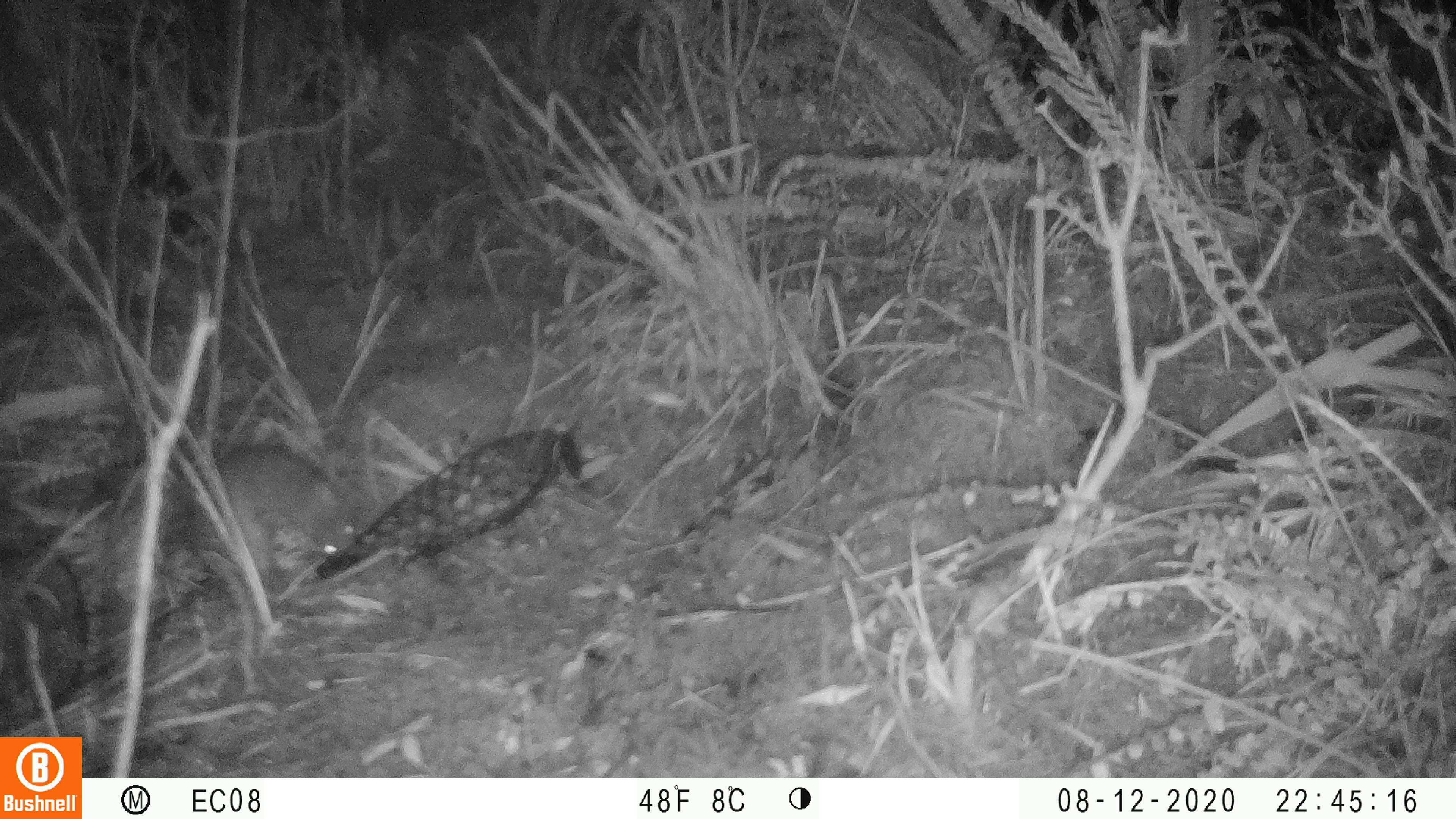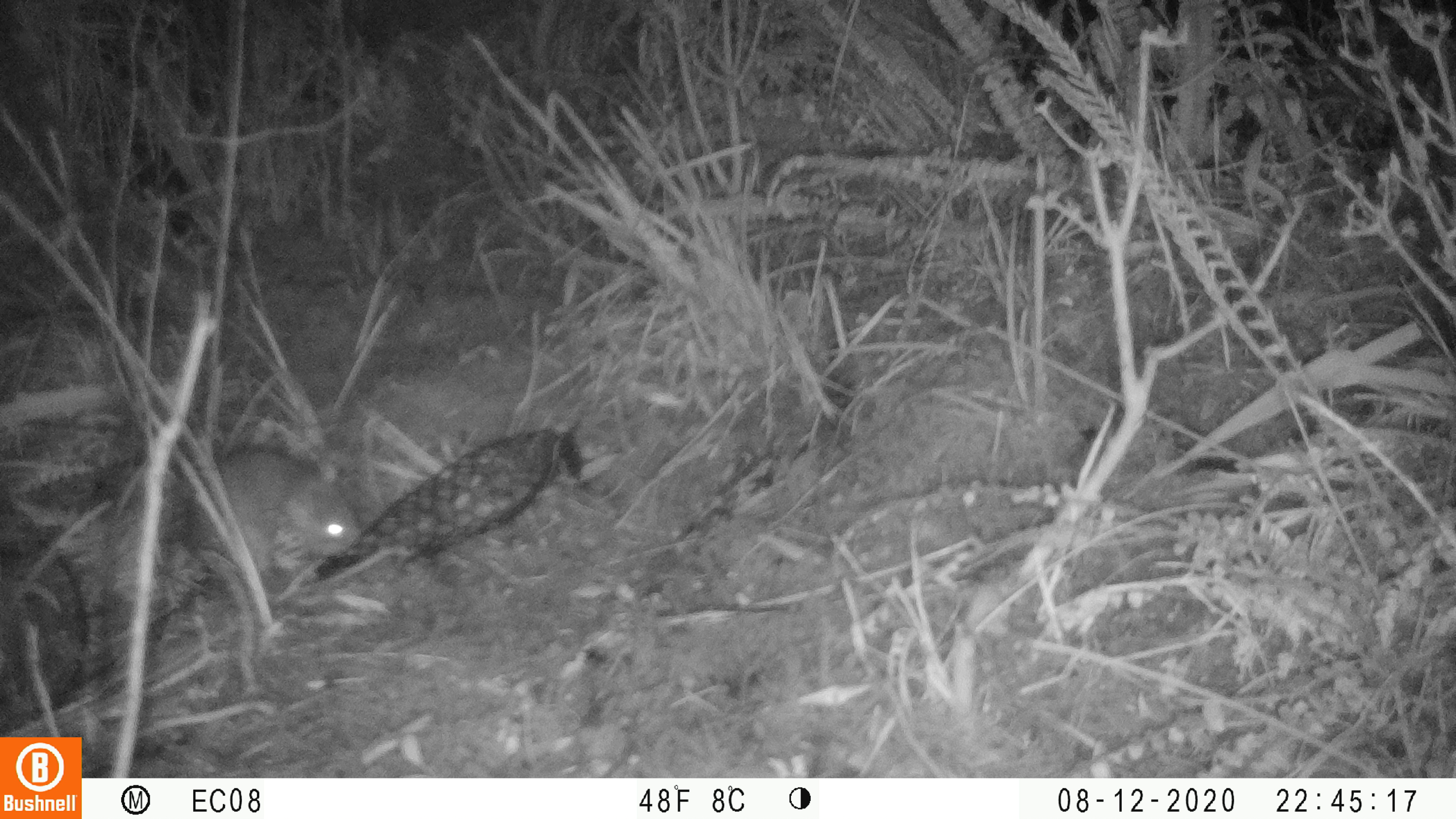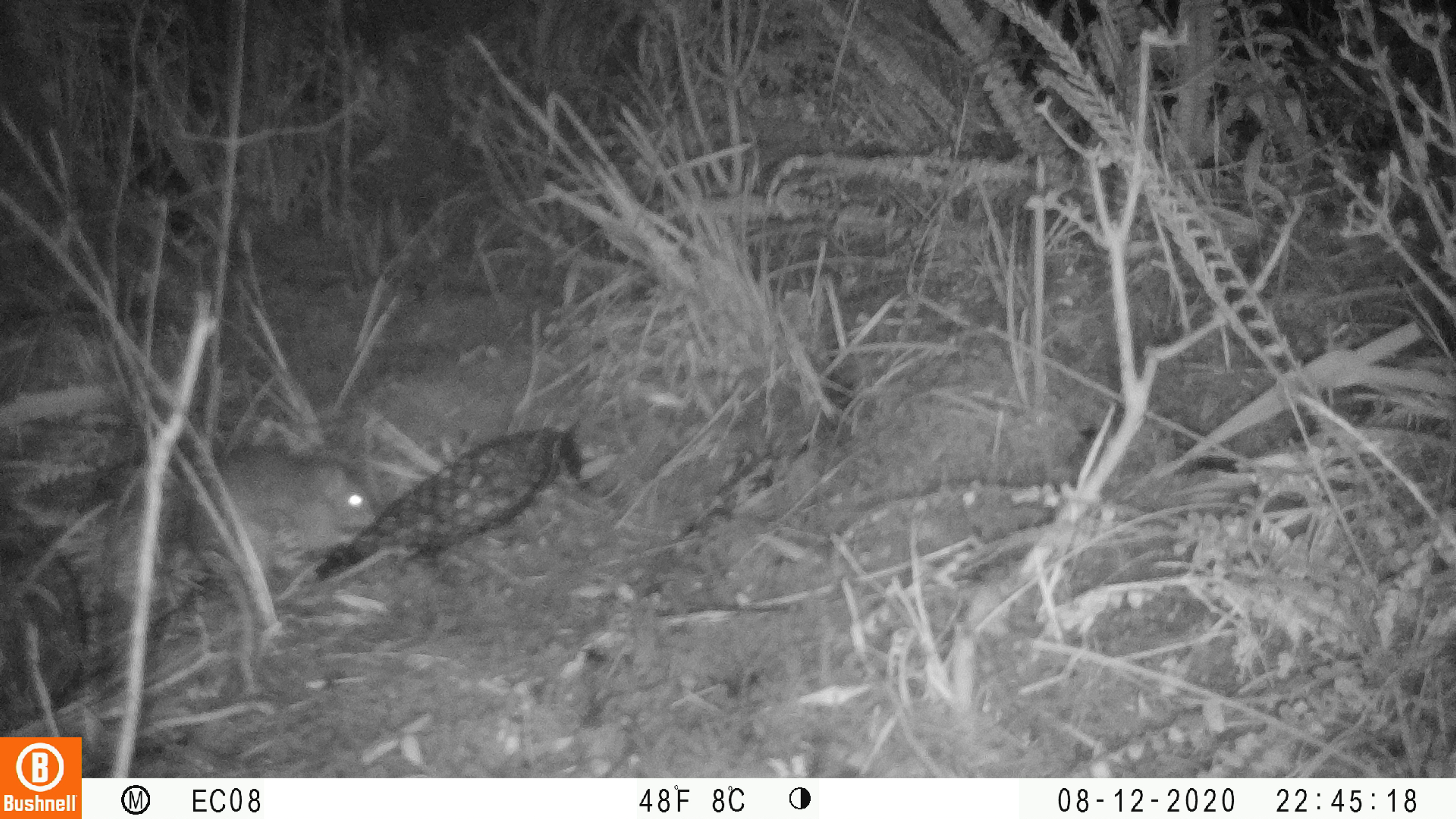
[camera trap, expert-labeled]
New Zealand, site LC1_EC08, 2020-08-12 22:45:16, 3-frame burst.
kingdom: Animalia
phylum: Chordata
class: Mammalia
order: Rodentia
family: Muridae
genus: Rattus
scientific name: Rattus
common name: rat